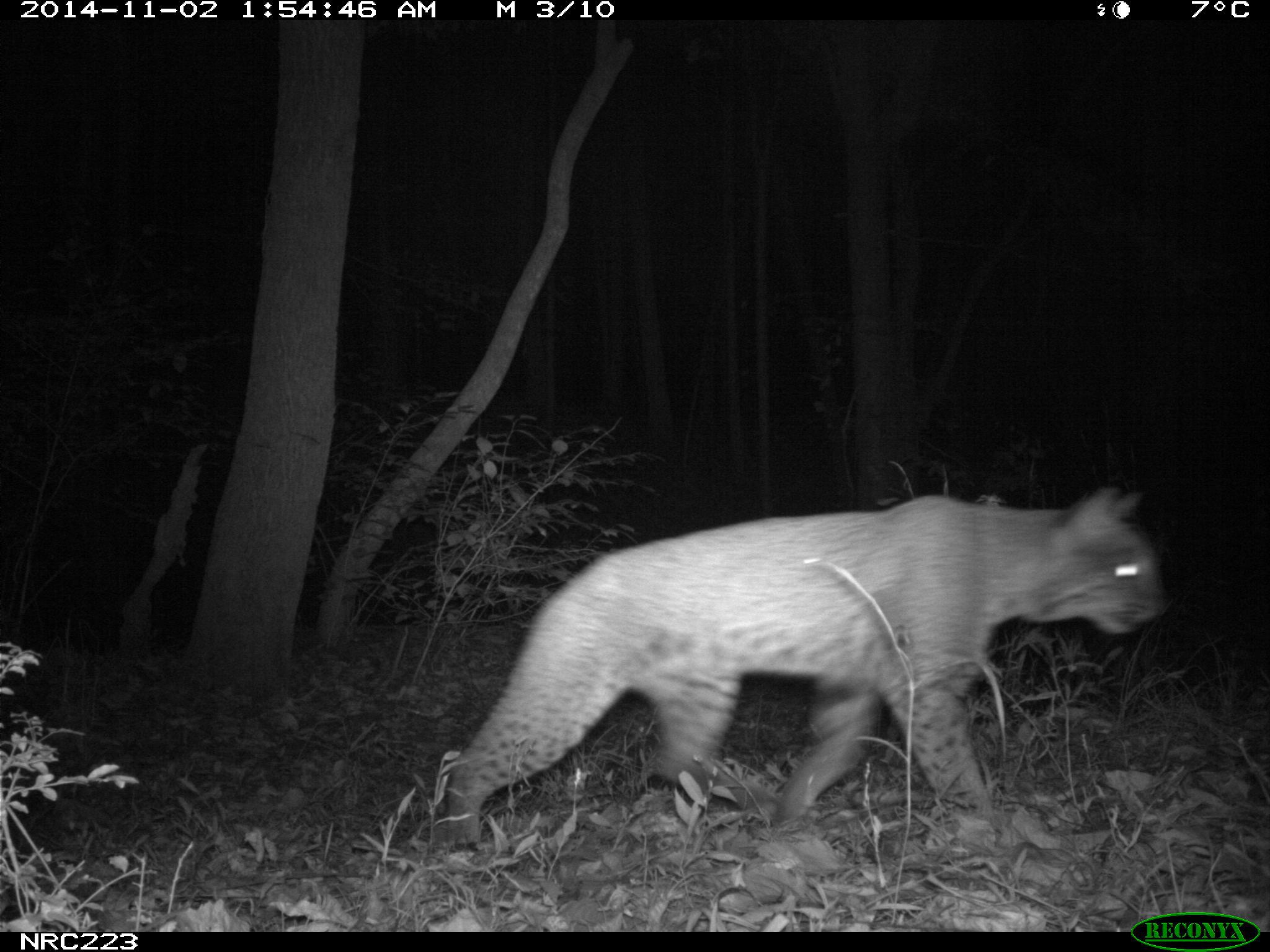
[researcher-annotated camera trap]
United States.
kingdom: Animalia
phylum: Chordata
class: Mammalia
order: Carnivora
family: Felidae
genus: Lynx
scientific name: Lynx rufus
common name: bobcat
Bobcat (Lynx rufus).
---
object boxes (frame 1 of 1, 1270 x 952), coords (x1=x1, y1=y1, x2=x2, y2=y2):
Bobcat: (x1=430, y1=463, x2=1171, y2=865)